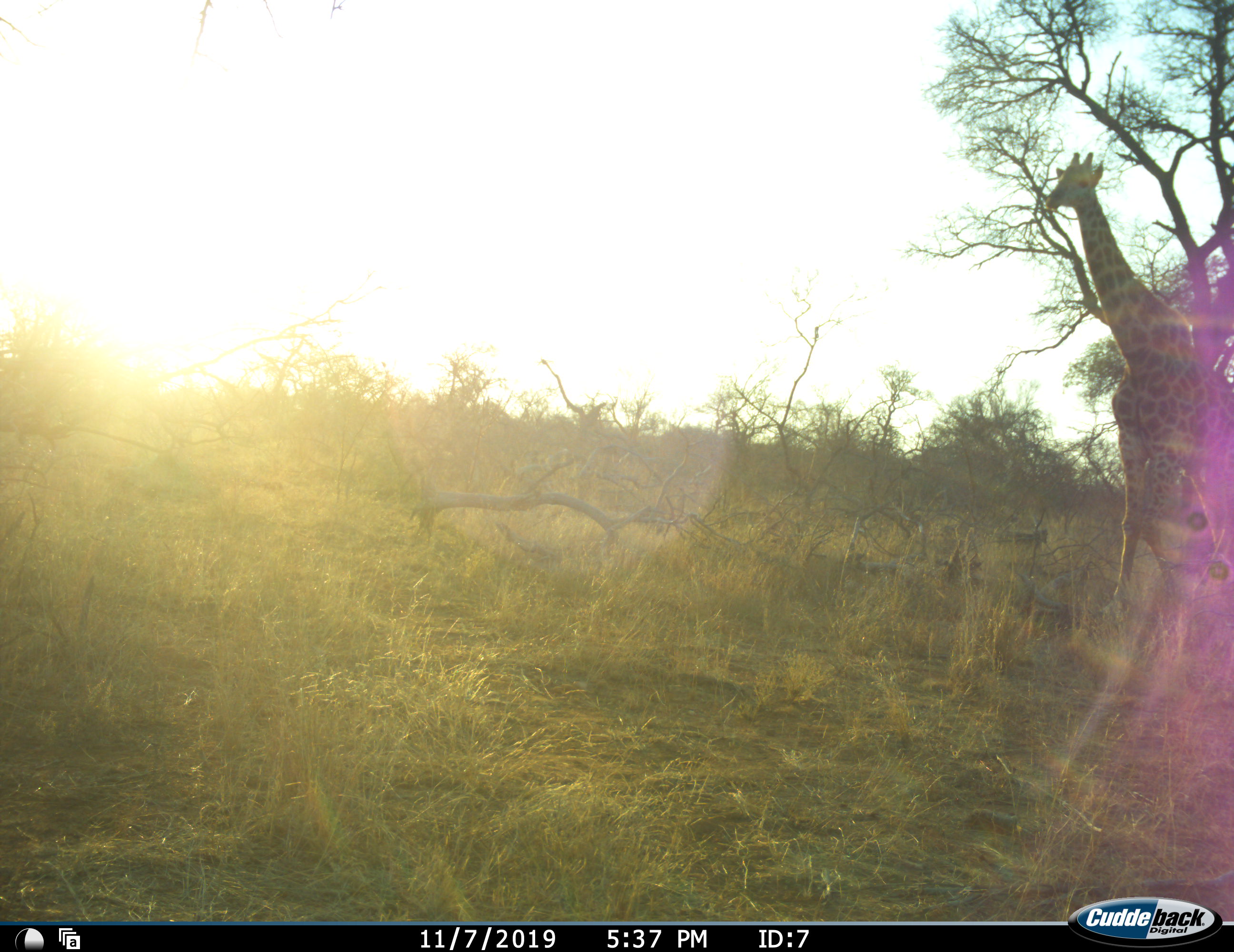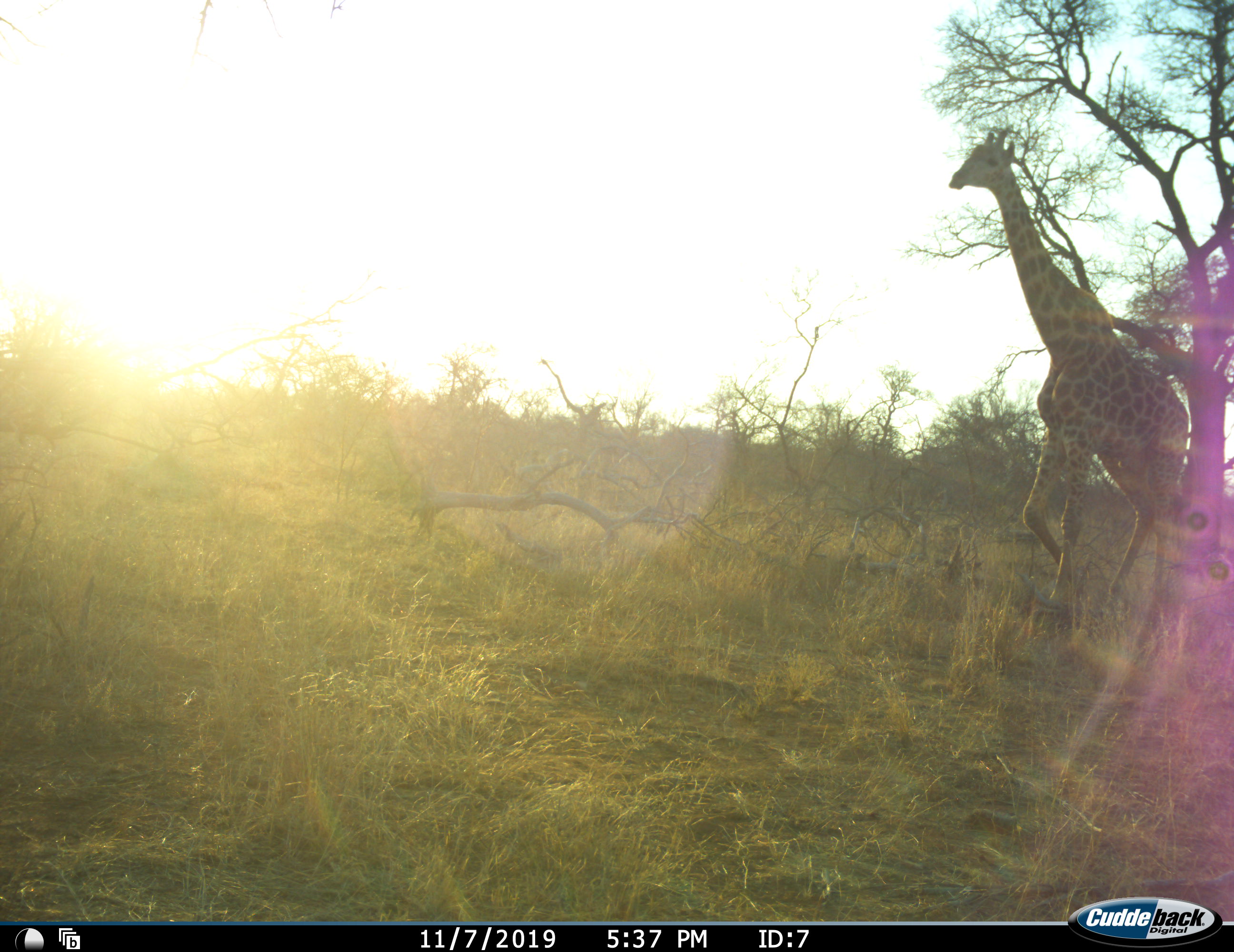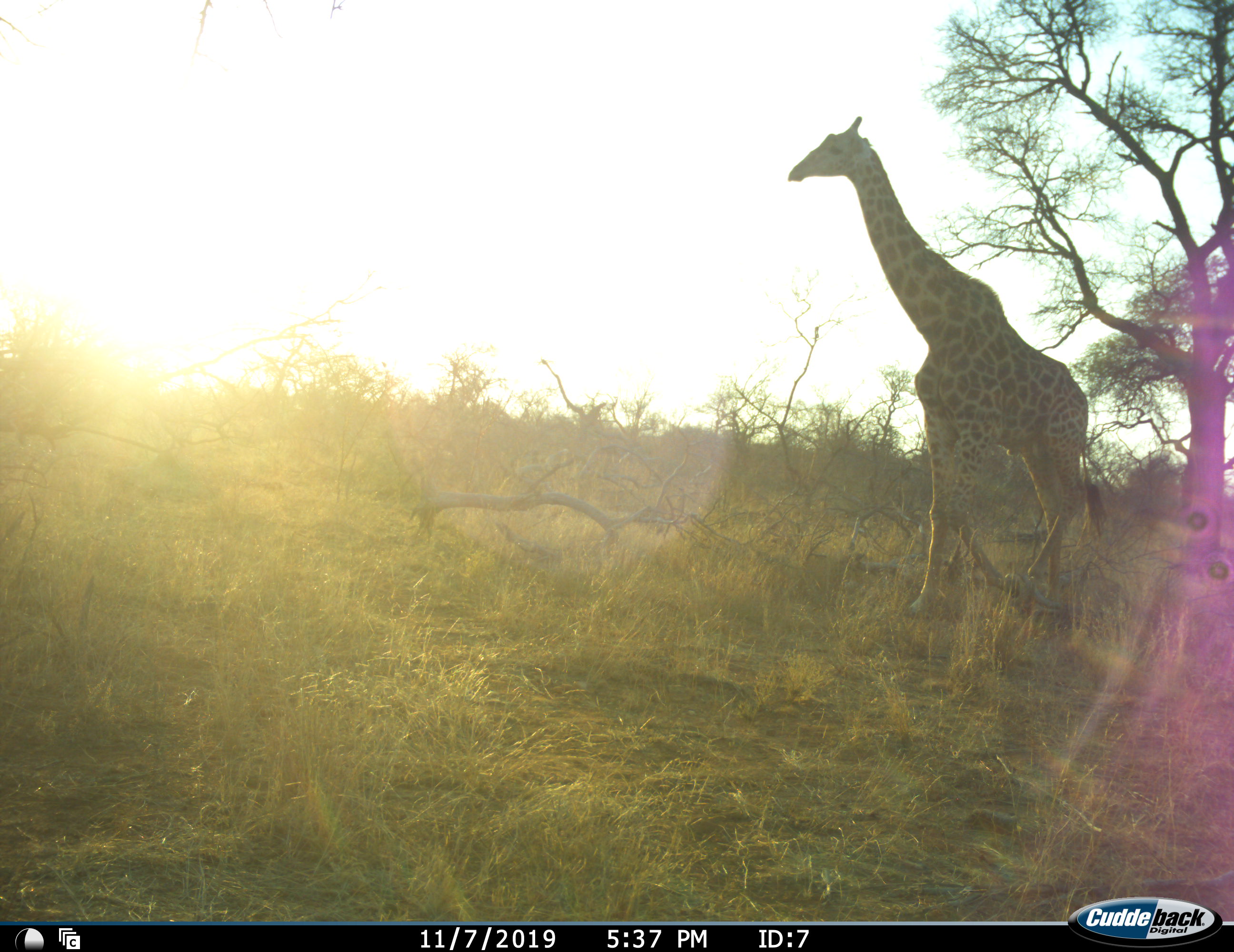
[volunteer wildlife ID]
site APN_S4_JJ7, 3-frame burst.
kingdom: Animalia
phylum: Chordata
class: Mammalia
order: Artiodactyla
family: Giraffidae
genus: Giraffa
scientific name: Giraffa camelopardalis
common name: giraffe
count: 1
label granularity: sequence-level